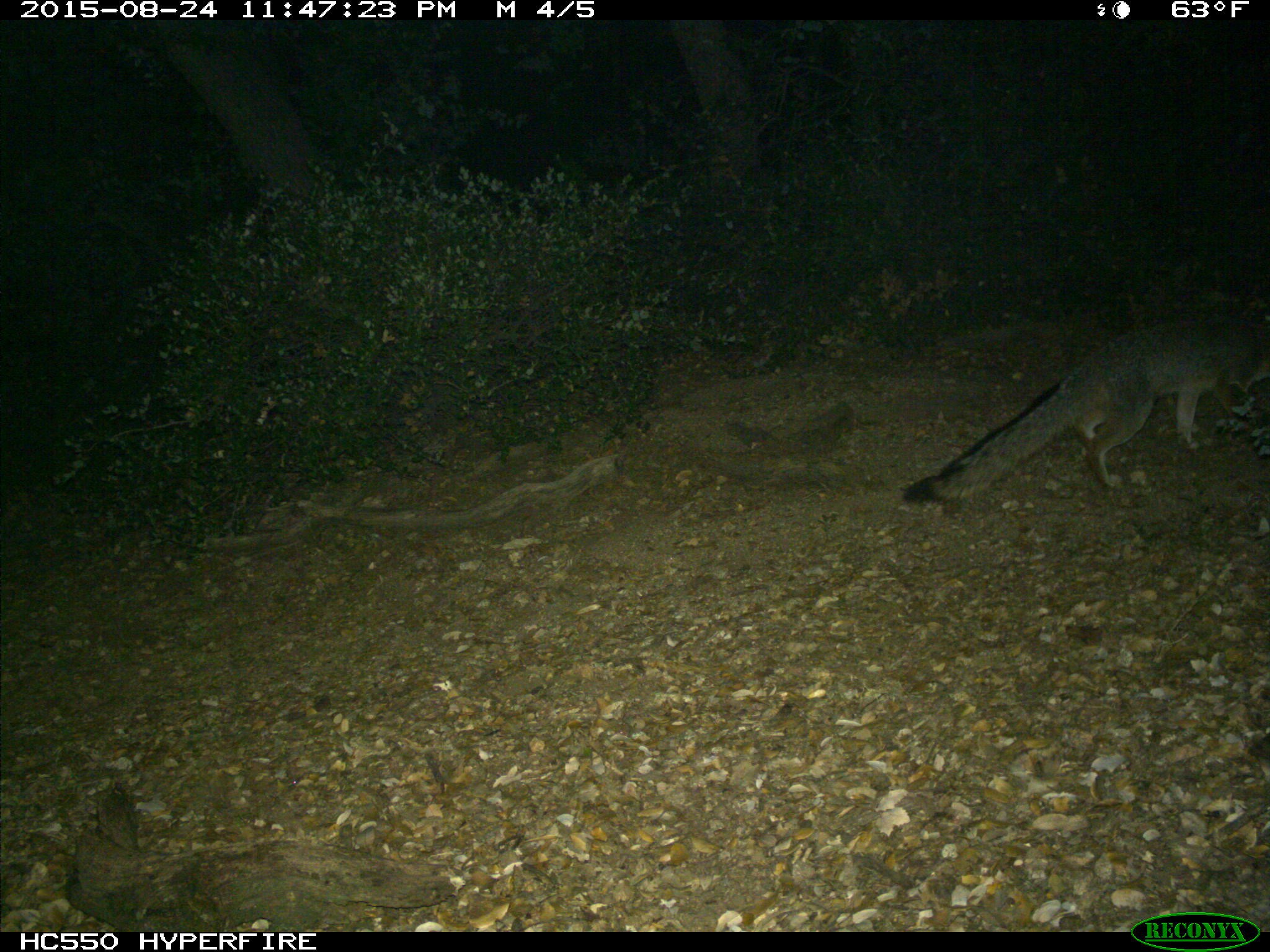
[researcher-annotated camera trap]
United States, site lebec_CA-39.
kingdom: Animalia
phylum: Chordata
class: Mammalia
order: Carnivora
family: Canidae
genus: Urocyon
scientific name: Urocyon cinereoargenteus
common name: gray fox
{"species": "Urocyon cinereoargenteus (gray fox)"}